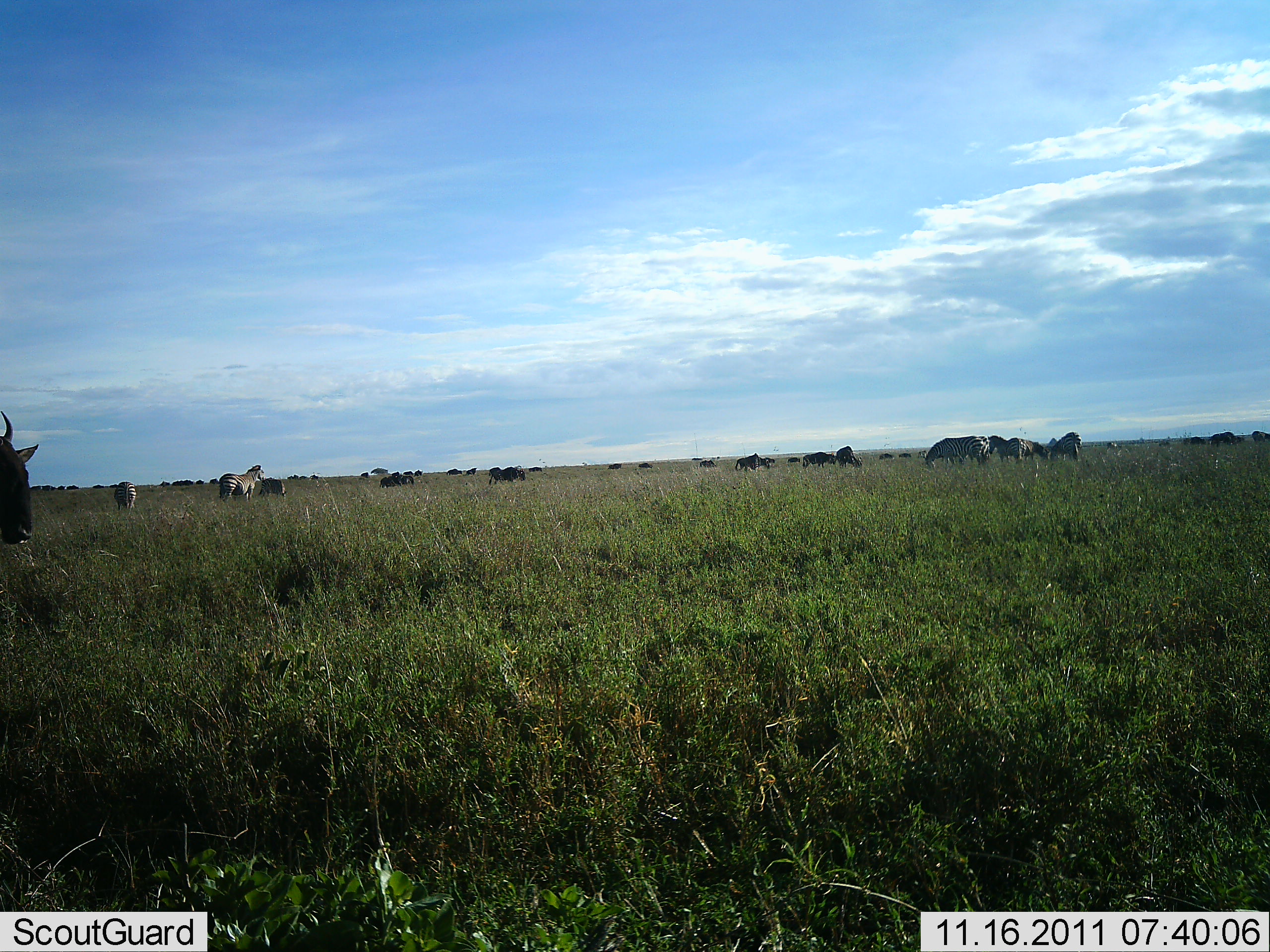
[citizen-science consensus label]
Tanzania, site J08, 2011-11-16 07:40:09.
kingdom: Animalia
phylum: Chordata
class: Mammalia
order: Artiodactyla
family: Bovidae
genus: Connochaetes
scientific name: Connochaetes taurinus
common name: blue wildebeest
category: wildebeest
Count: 11-50.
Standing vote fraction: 62%.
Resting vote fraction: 0%.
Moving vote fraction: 25%.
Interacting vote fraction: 0%.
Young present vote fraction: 0%.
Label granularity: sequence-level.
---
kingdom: Animalia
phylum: Chordata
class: Mammalia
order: Perissodactyla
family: Equidae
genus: Equus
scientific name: Equus quagga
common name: plains zebra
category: zebra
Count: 7.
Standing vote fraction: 57%.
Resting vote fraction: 0%.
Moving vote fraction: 29%.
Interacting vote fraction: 0%.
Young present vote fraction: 0%.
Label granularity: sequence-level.